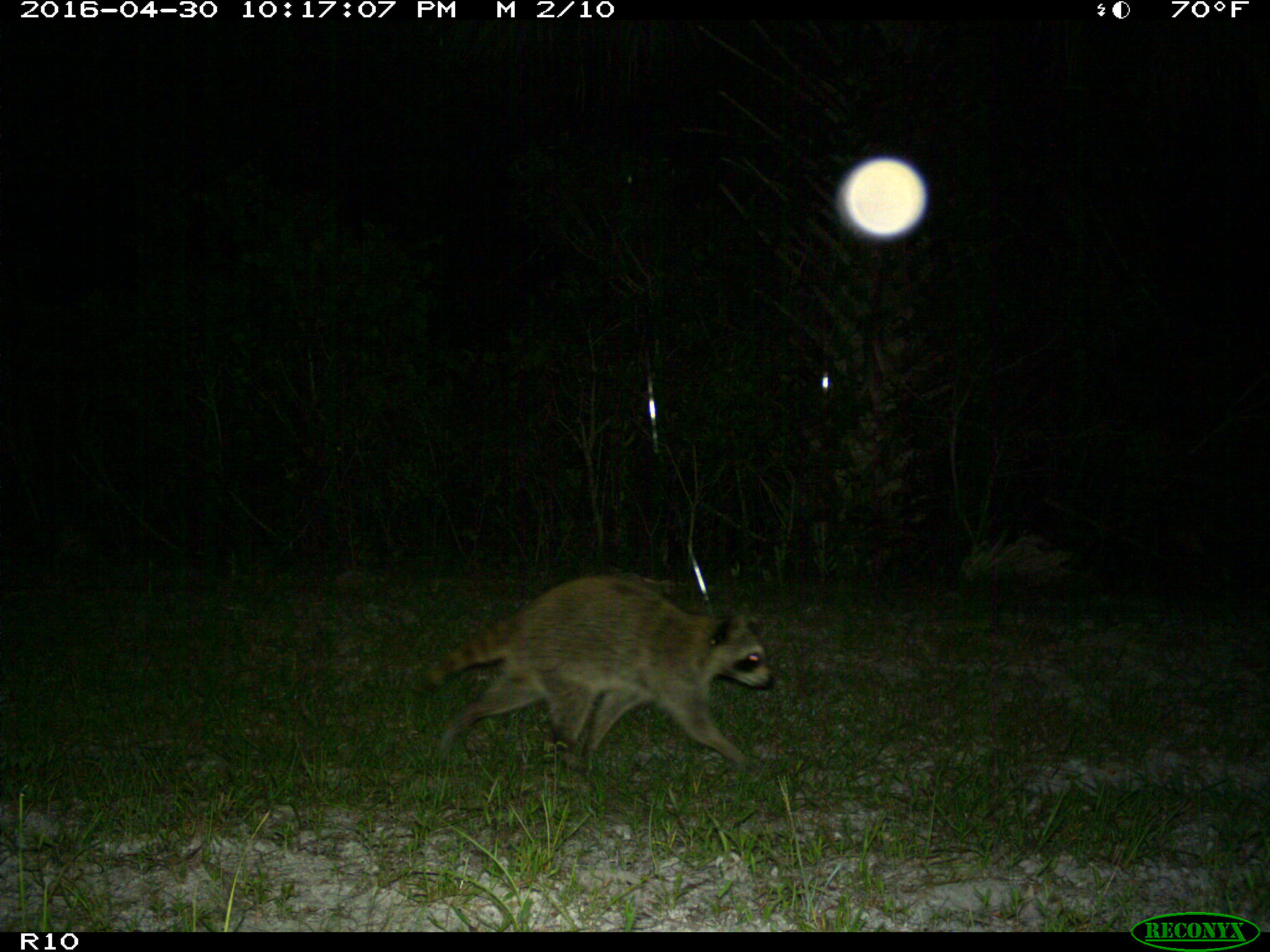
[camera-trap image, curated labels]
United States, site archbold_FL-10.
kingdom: Animalia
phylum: Chordata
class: Mammalia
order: Carnivora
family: Procyonidae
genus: Procyon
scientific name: Procyon lotor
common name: common raccoon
Procyon lotor (common raccoon).